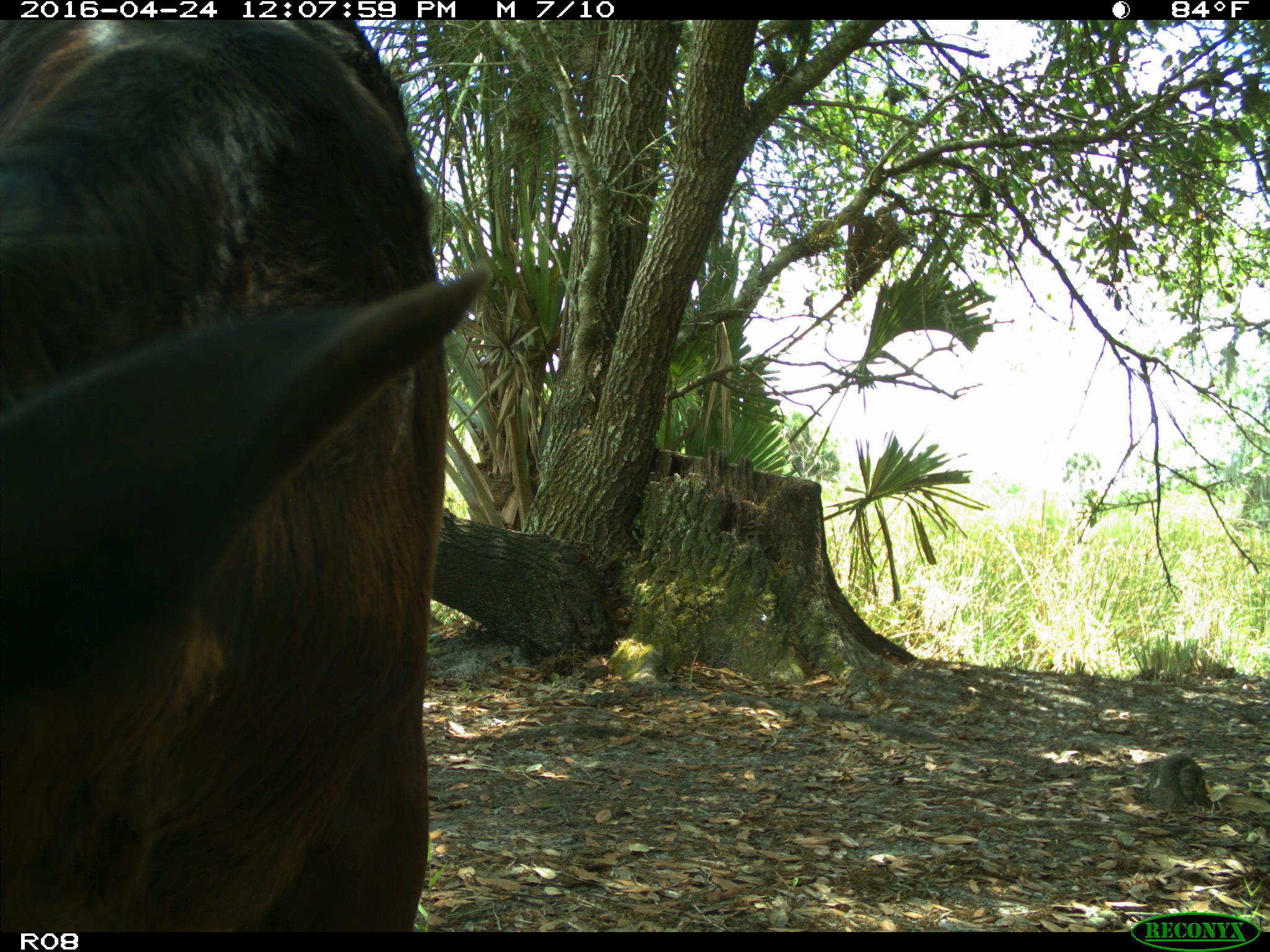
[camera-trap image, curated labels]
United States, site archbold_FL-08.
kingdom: Animalia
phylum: Chordata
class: Mammalia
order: Artiodactyla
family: Bovidae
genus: Bos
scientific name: Bos taurus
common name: domestic cow